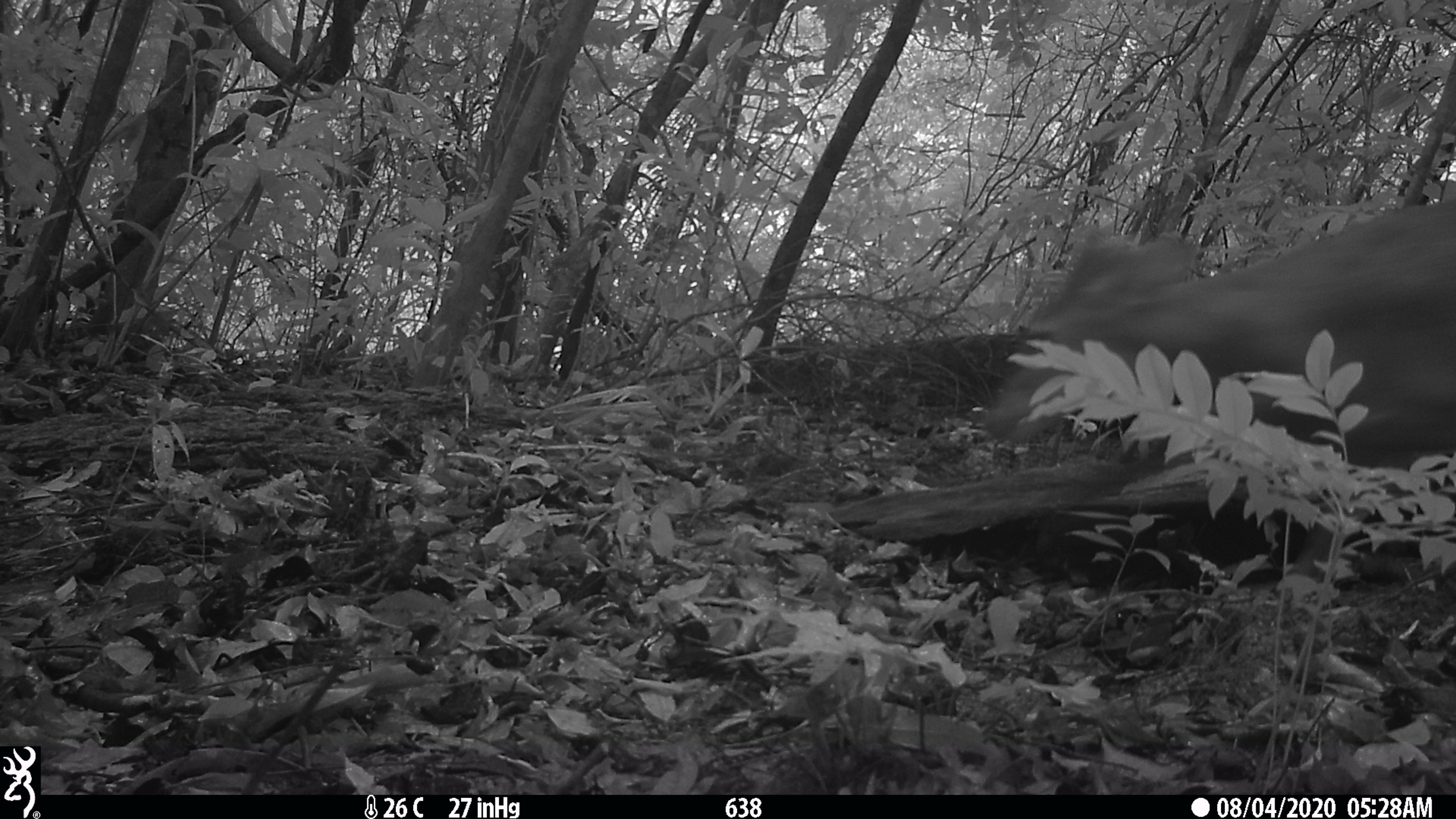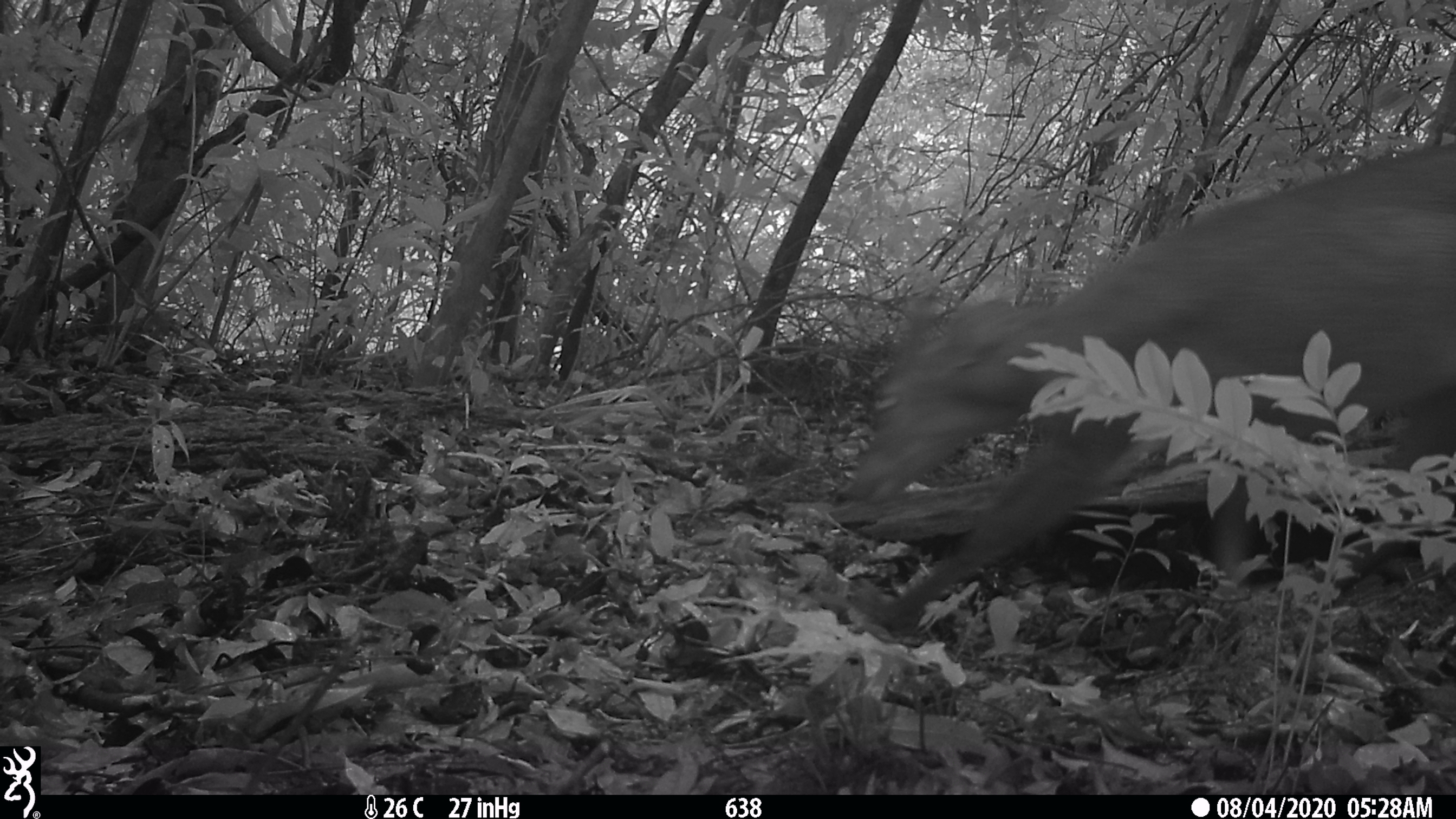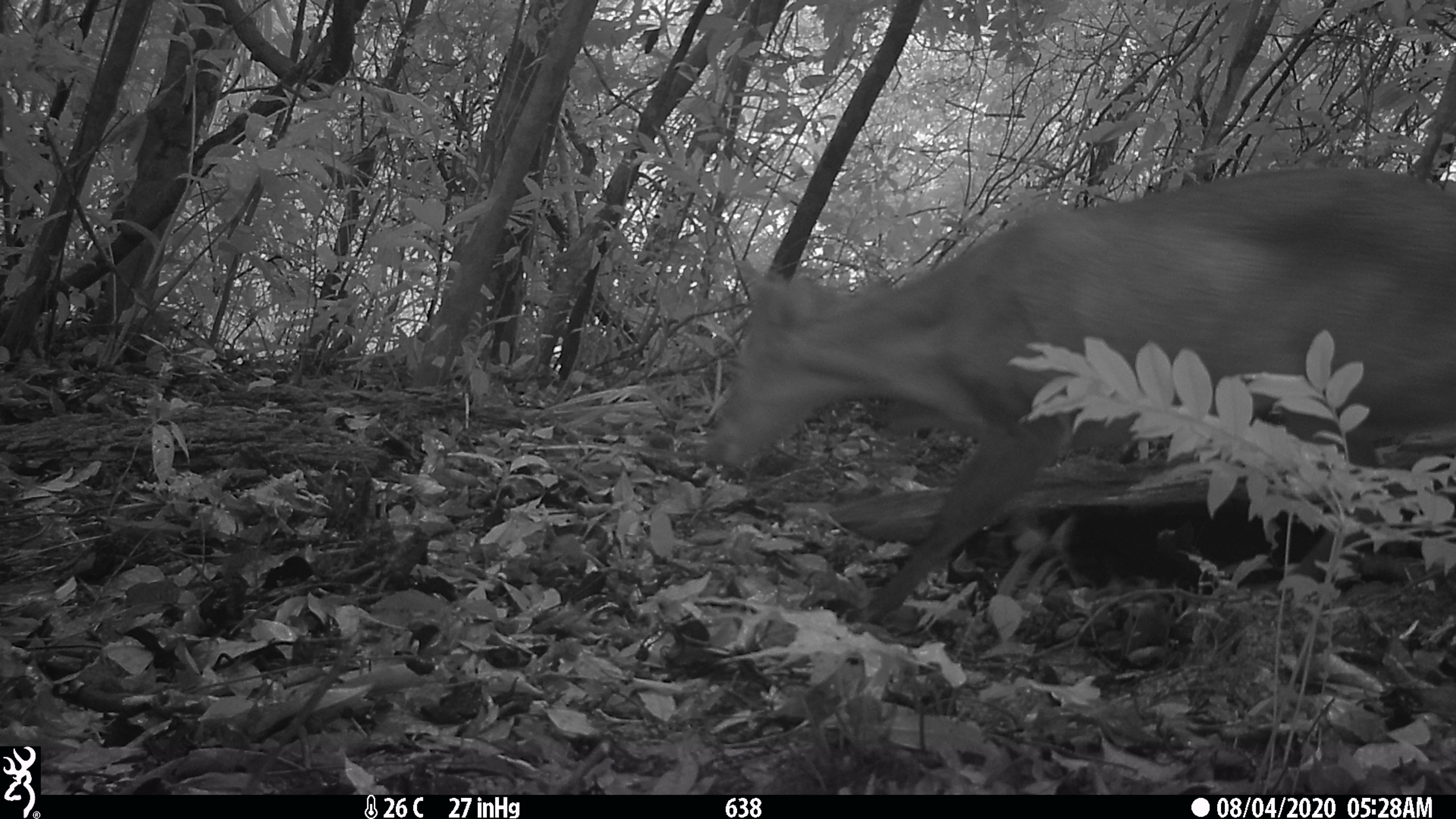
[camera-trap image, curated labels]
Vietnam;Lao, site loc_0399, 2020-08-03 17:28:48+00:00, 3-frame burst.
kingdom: Animalia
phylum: Chordata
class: Mammalia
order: Artiodactyla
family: Cervidae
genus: Muntiacus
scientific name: Muntiacus vuquangensis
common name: large-antlered muntjac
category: large antlered muntjac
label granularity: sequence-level